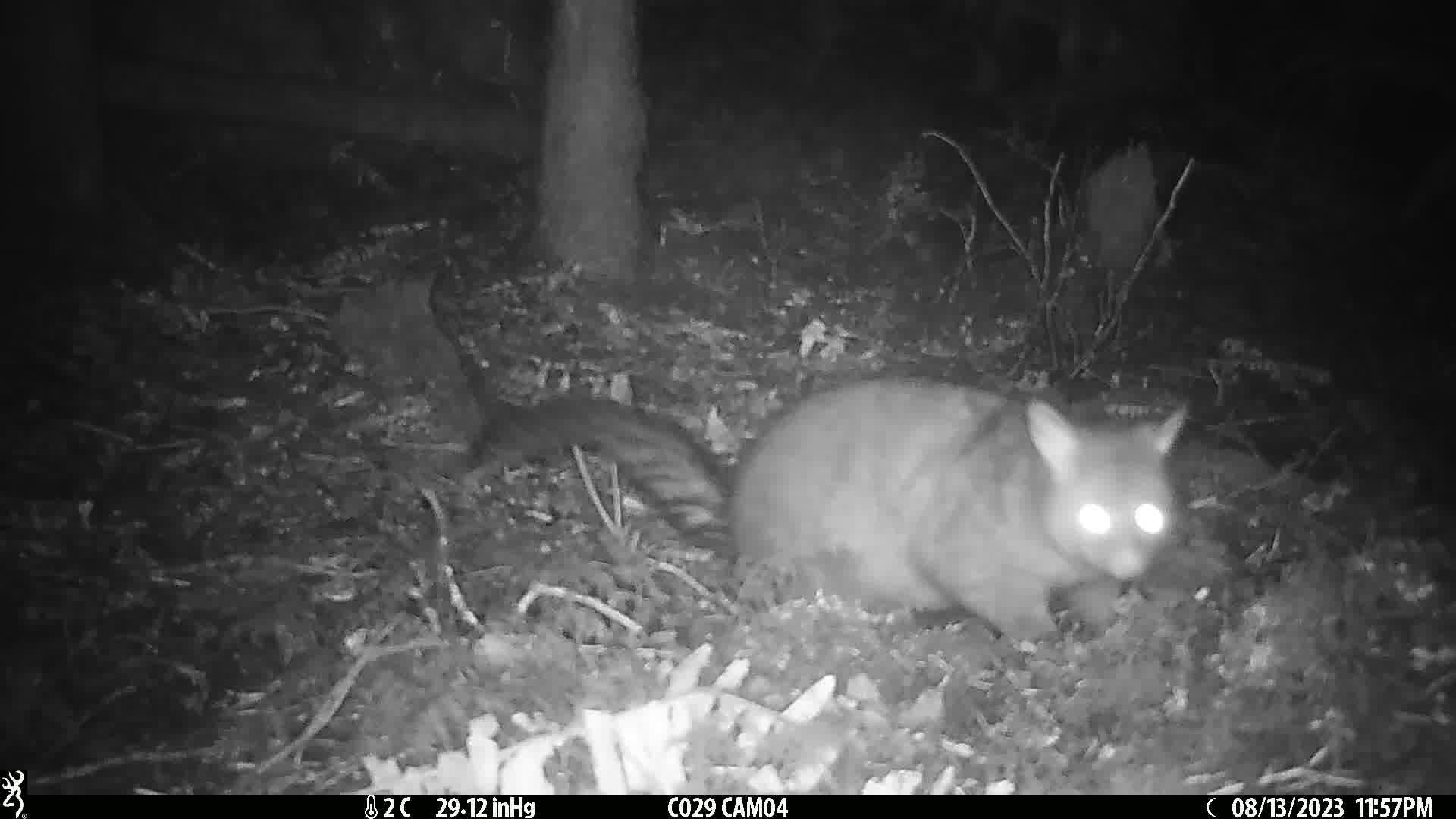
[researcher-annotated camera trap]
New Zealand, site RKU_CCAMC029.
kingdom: Animalia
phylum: Chordata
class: Mammalia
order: Diprotodontia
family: Phalangeridae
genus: Trichosurus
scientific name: Trichosurus vulpecula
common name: common brushtail possum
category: possum